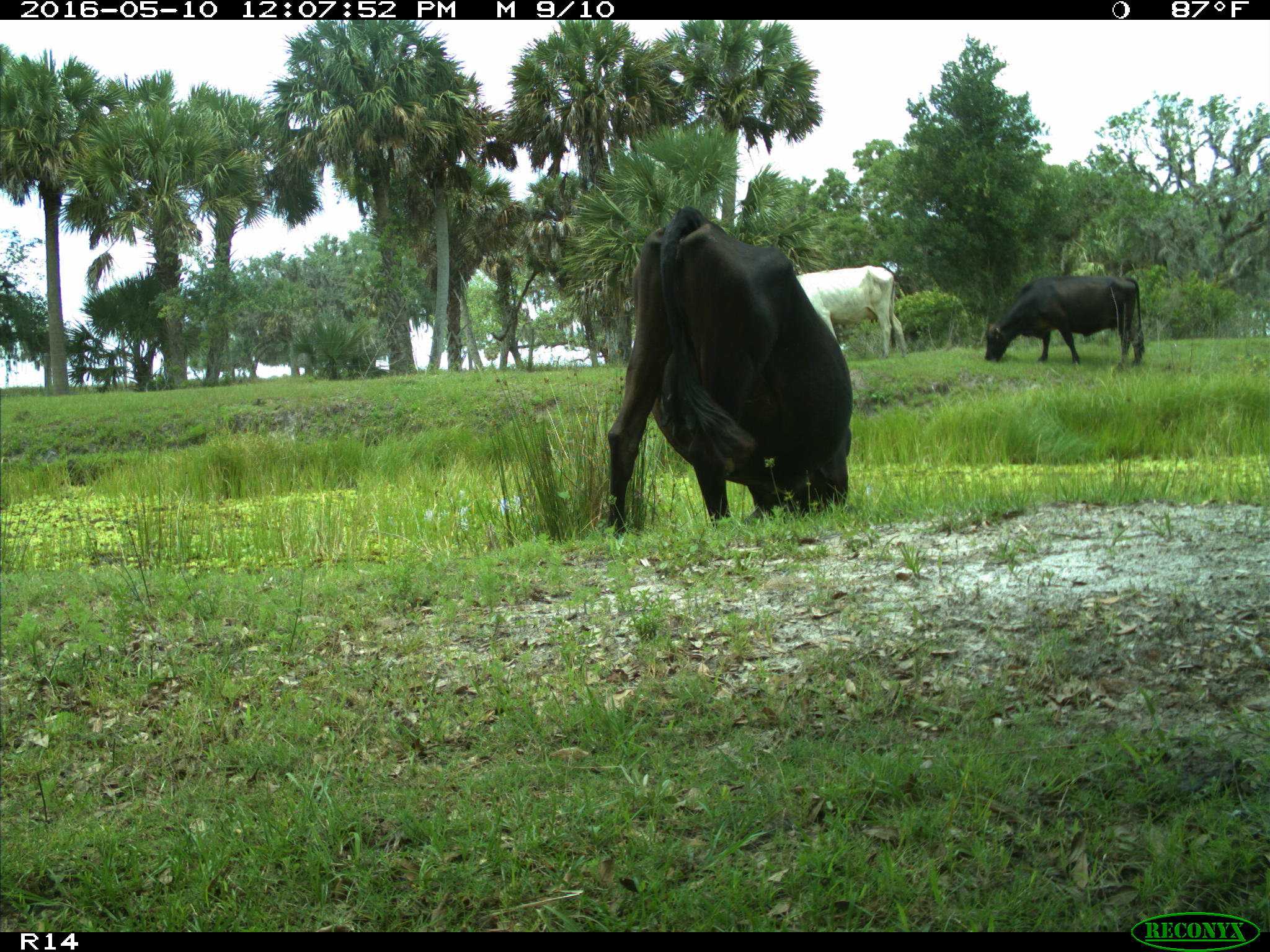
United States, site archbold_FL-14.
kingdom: Animalia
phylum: Chordata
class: Mammalia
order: Artiodactyla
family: Bovidae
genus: Bos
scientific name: Bos taurus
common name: domestic cow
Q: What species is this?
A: Bos taurus (domestic cow).